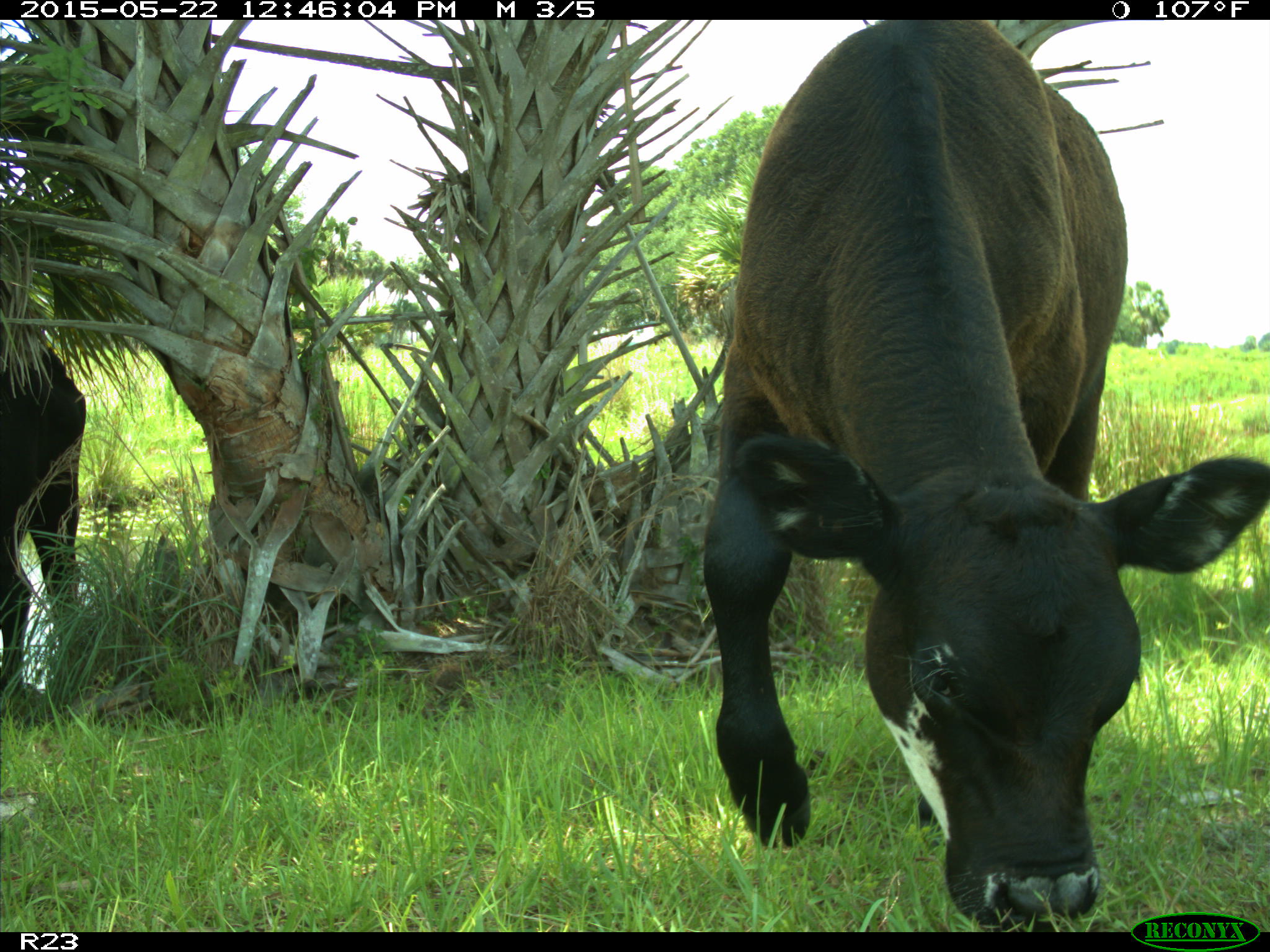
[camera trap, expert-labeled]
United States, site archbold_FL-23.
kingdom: Animalia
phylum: Chordata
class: Mammalia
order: Artiodactyla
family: Bovidae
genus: Bos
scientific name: Bos taurus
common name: domestic cow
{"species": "Bos taurus (domestic cow)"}